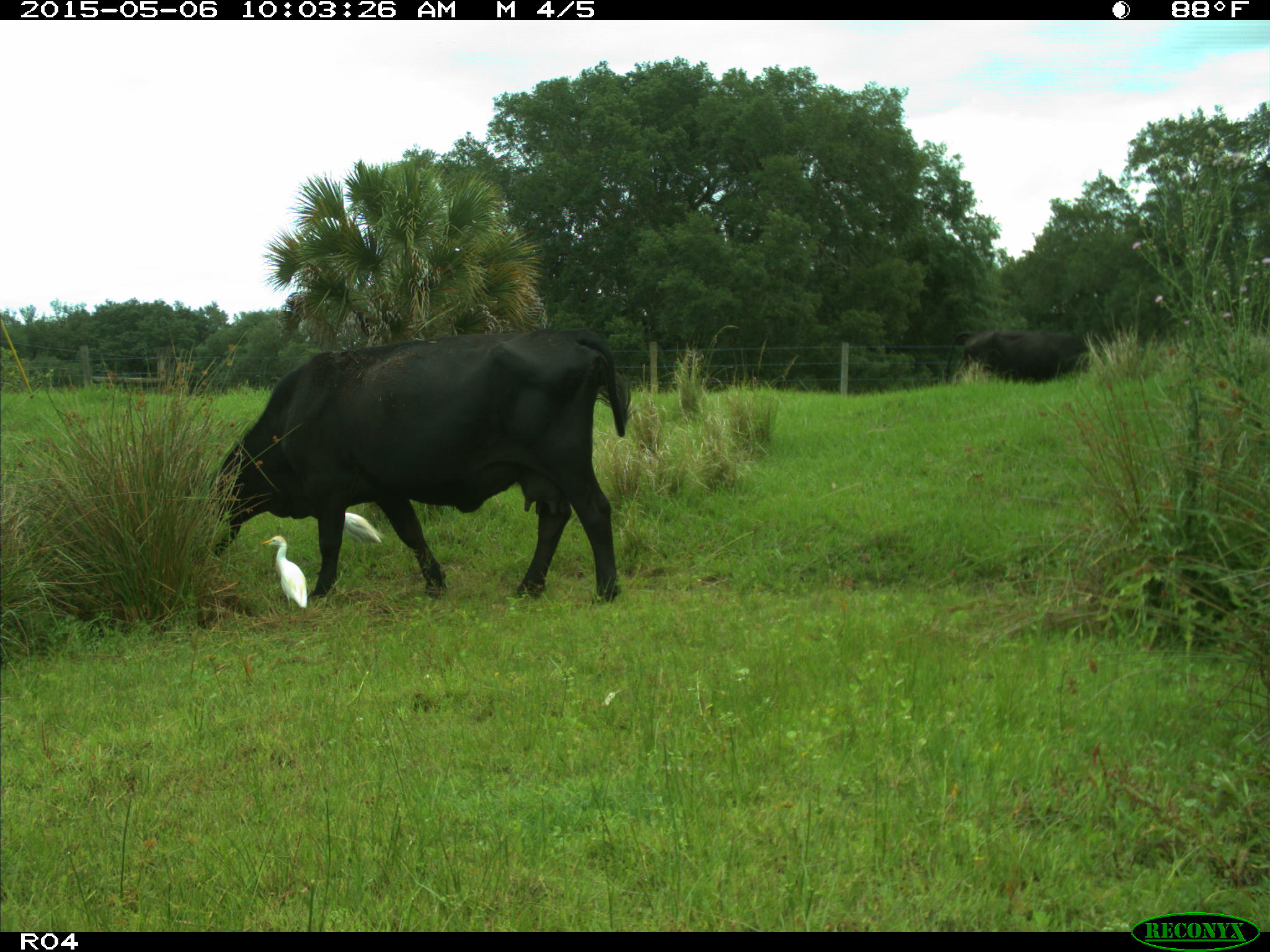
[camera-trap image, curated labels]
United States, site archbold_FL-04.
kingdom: Animalia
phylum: Chordata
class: Mammalia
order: Artiodactyla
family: Bovidae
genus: Bos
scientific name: Bos taurus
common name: domestic cow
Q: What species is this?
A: Bos taurus (domestic cow).